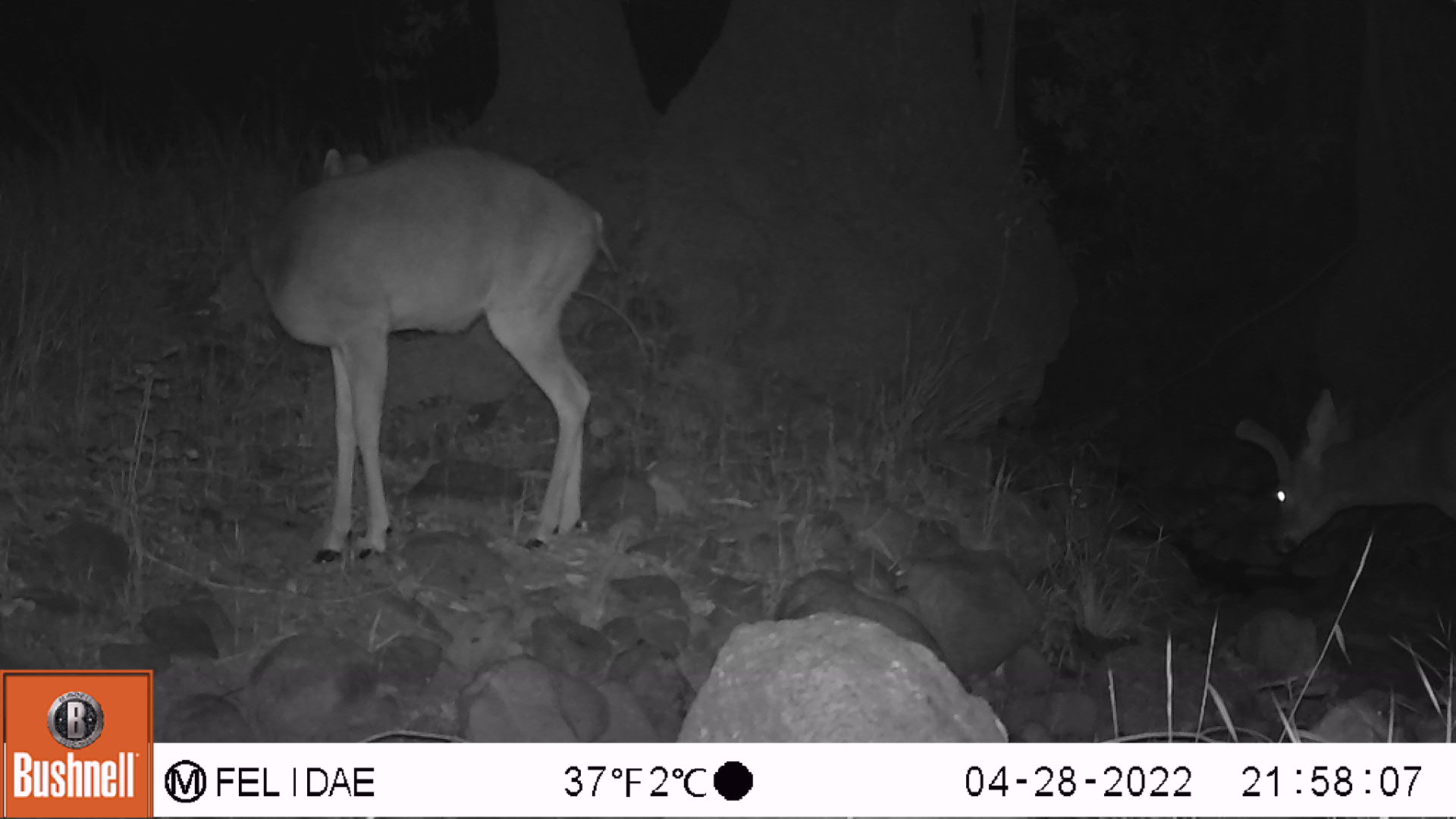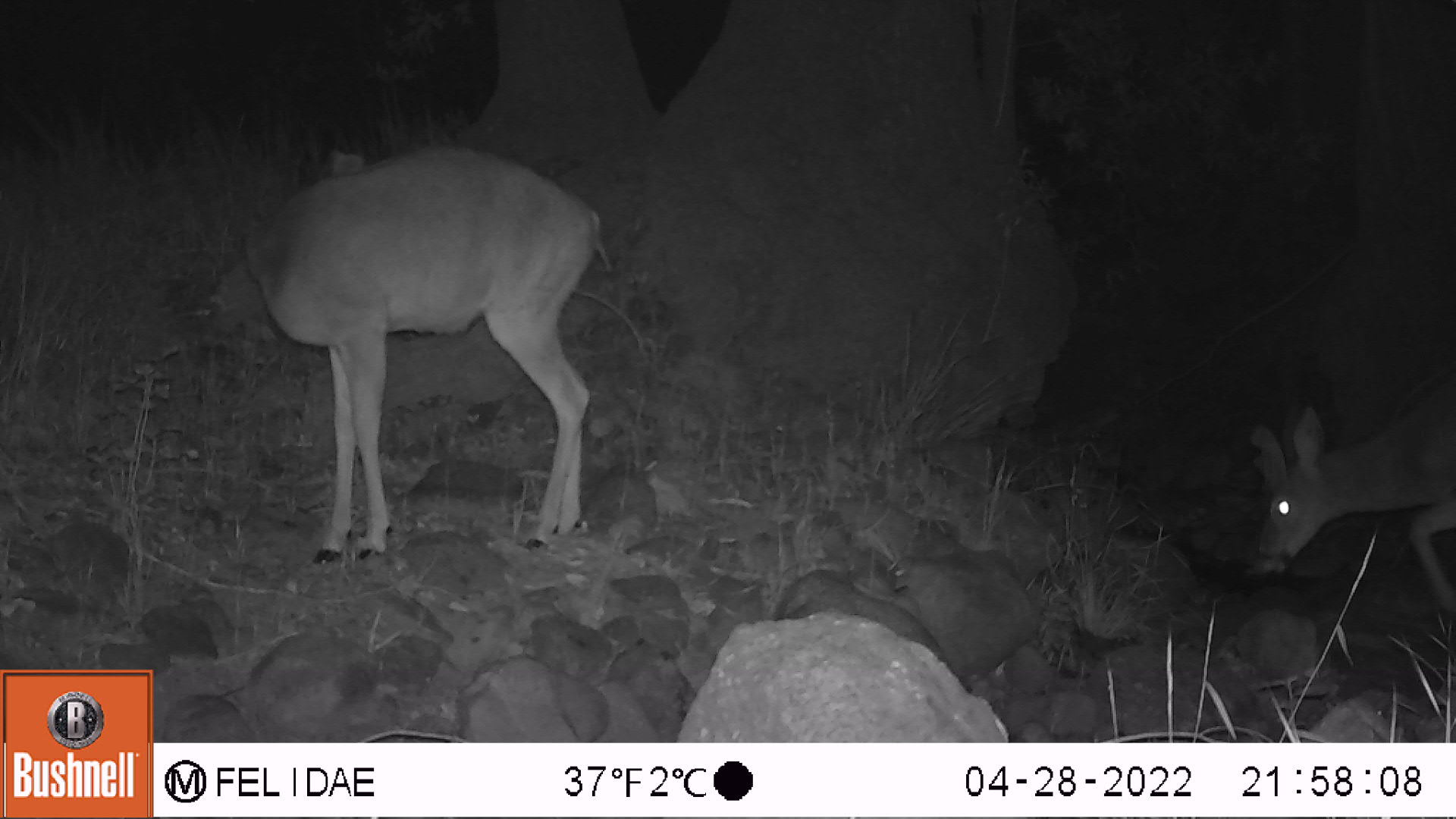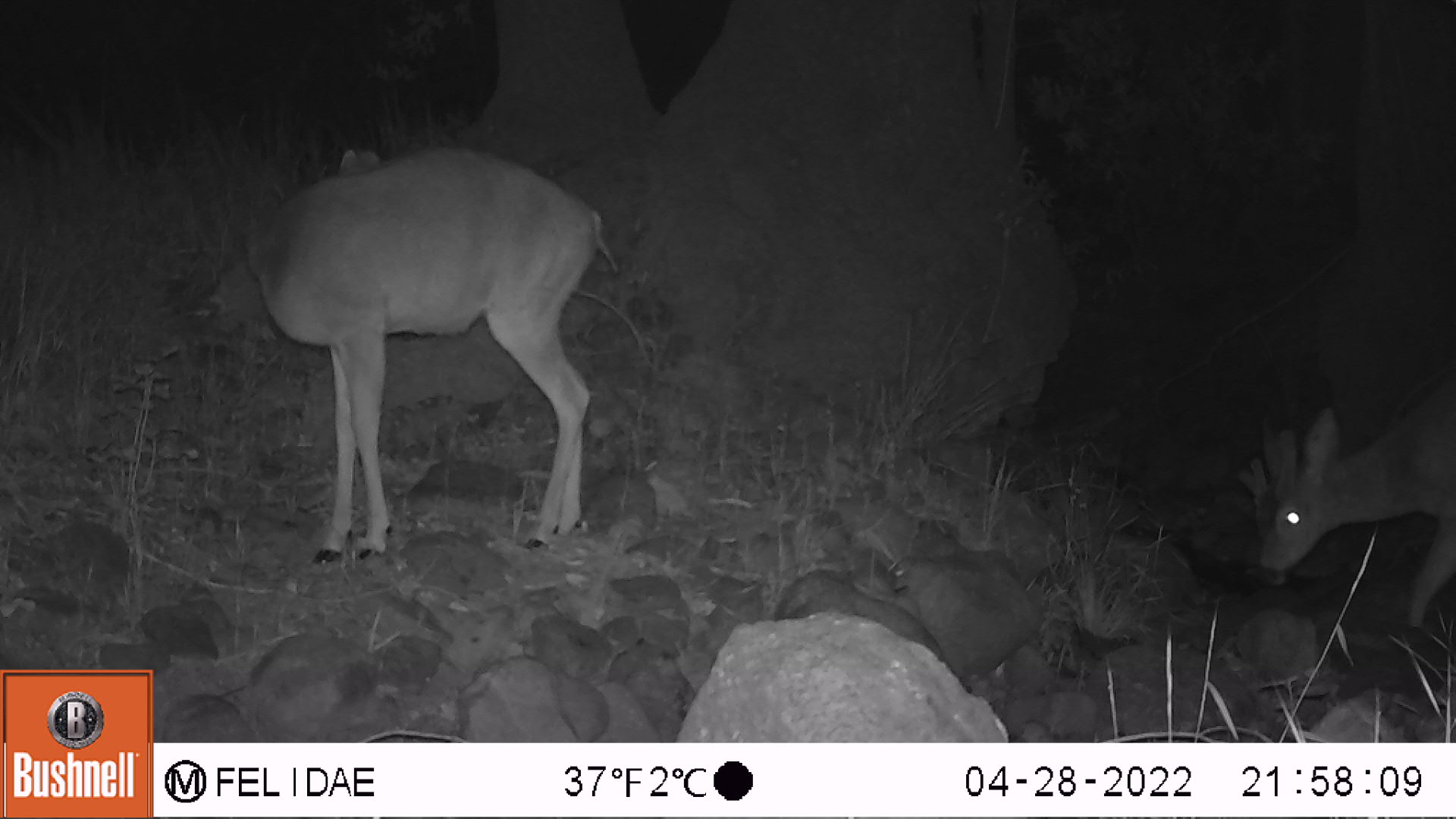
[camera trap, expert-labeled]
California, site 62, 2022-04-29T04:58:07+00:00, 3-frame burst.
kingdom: Animalia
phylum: Chordata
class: Mammalia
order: Artiodactyla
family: Cervidae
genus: Odocoileus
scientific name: Odocoileus hemionus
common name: mule deer